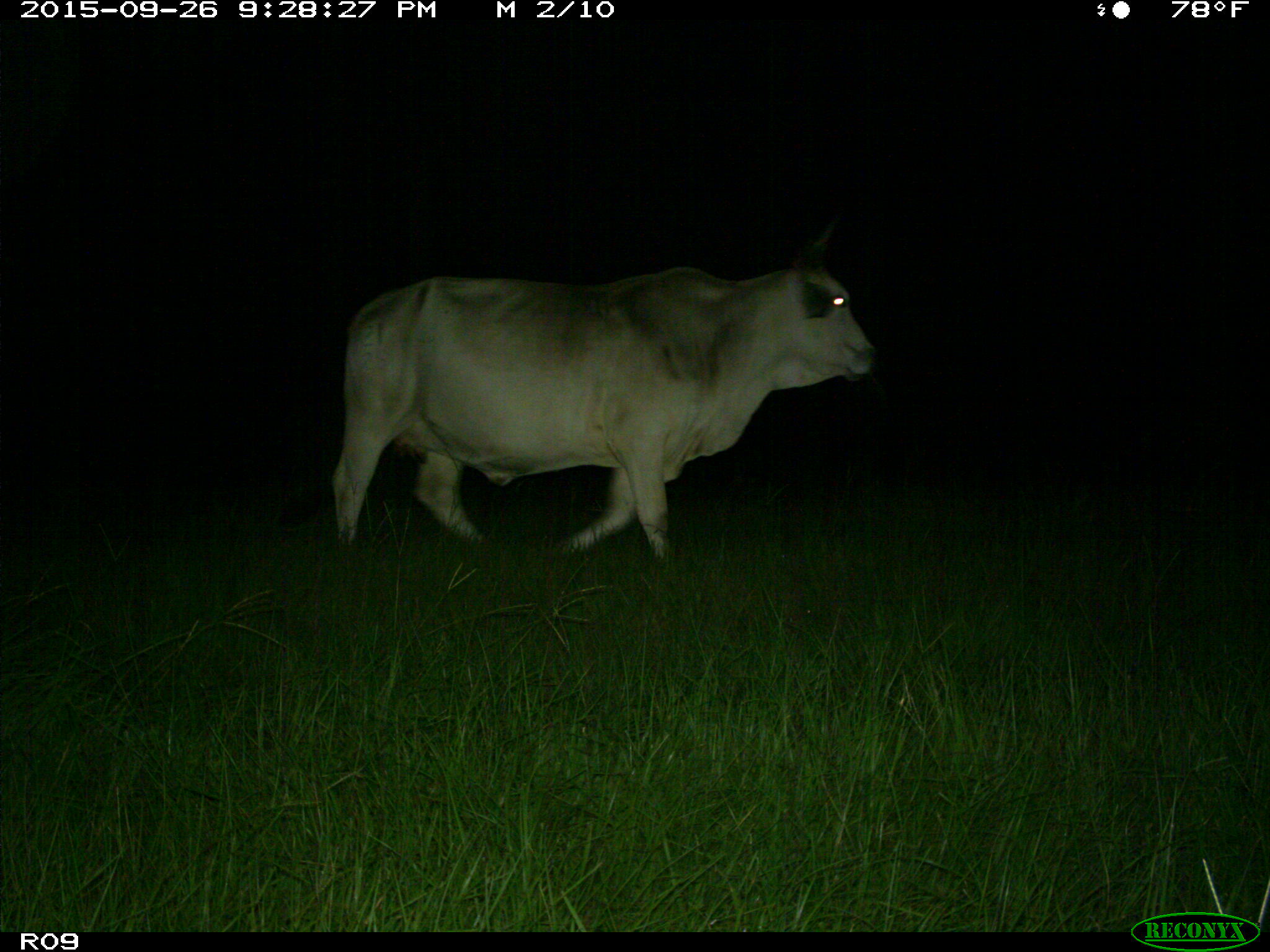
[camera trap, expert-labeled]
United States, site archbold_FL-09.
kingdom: Animalia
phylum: Chordata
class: Mammalia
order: Artiodactyla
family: Bovidae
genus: Bos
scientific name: Bos taurus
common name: domestic cow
Bos taurus (domestic cow).